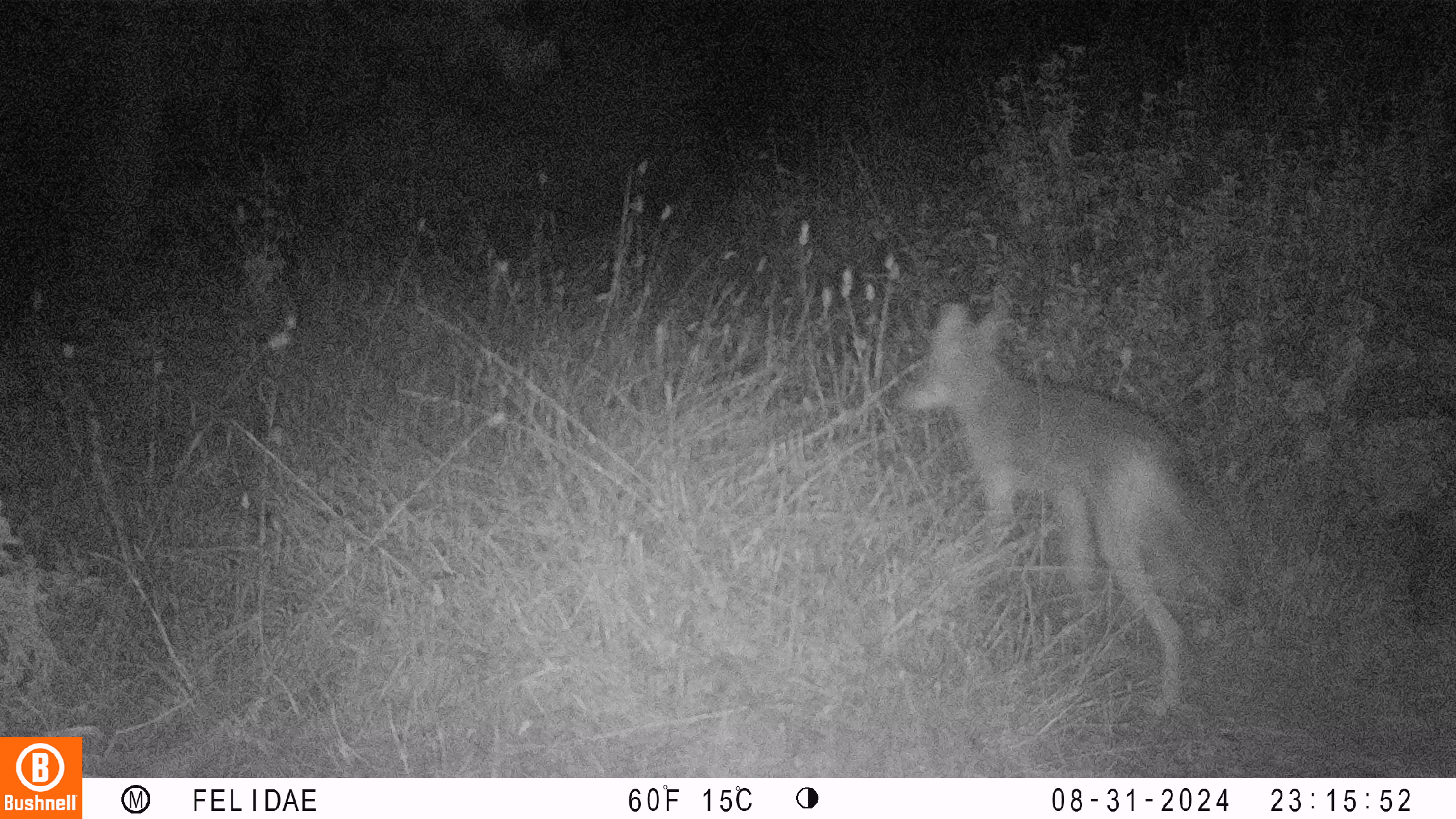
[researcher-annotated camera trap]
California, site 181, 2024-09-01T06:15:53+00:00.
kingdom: Animalia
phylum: Chordata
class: Mammalia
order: Carnivora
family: Canidae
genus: Canis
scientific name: Canis latrans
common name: coyote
Coyote (Canis latrans).